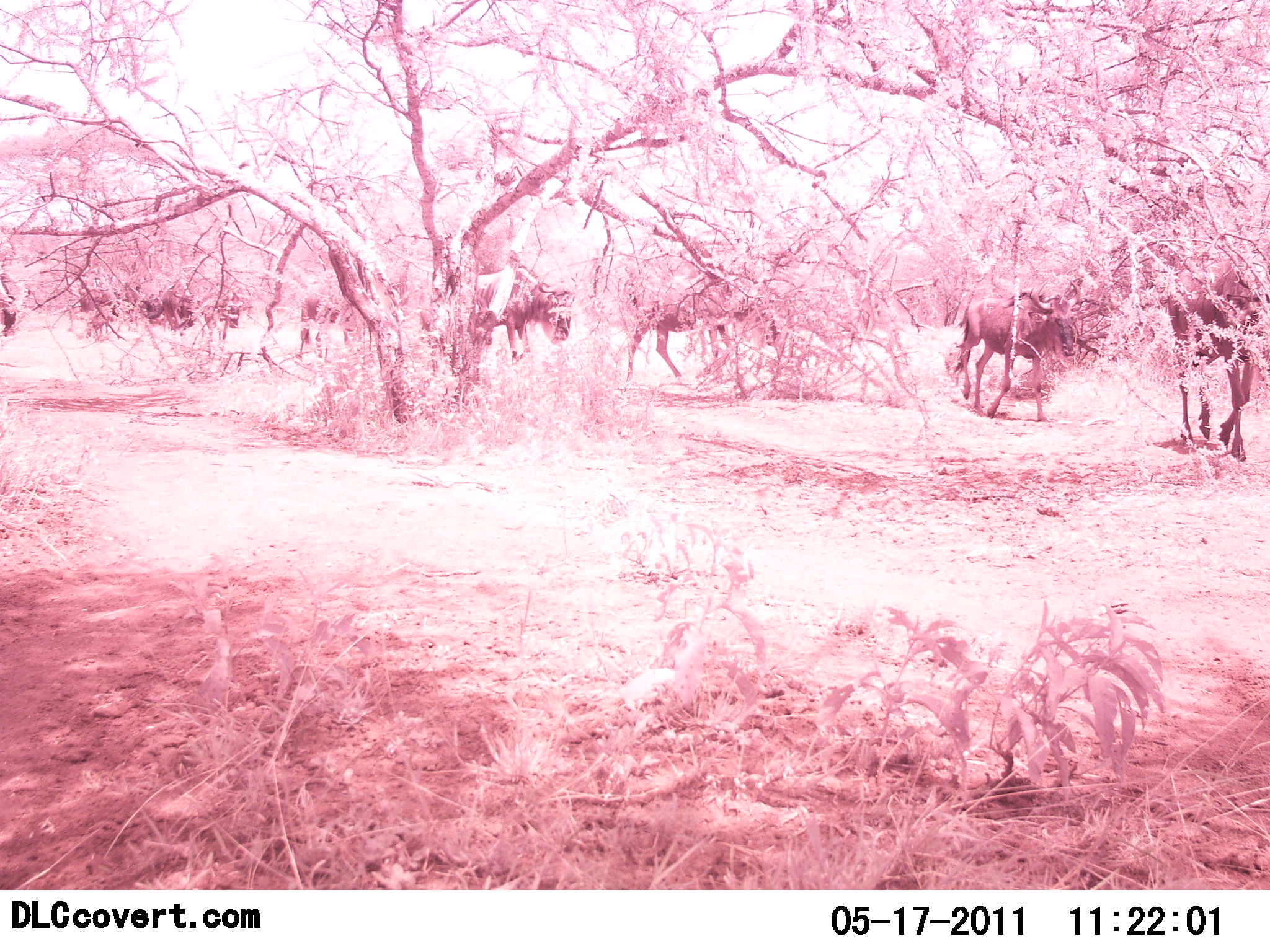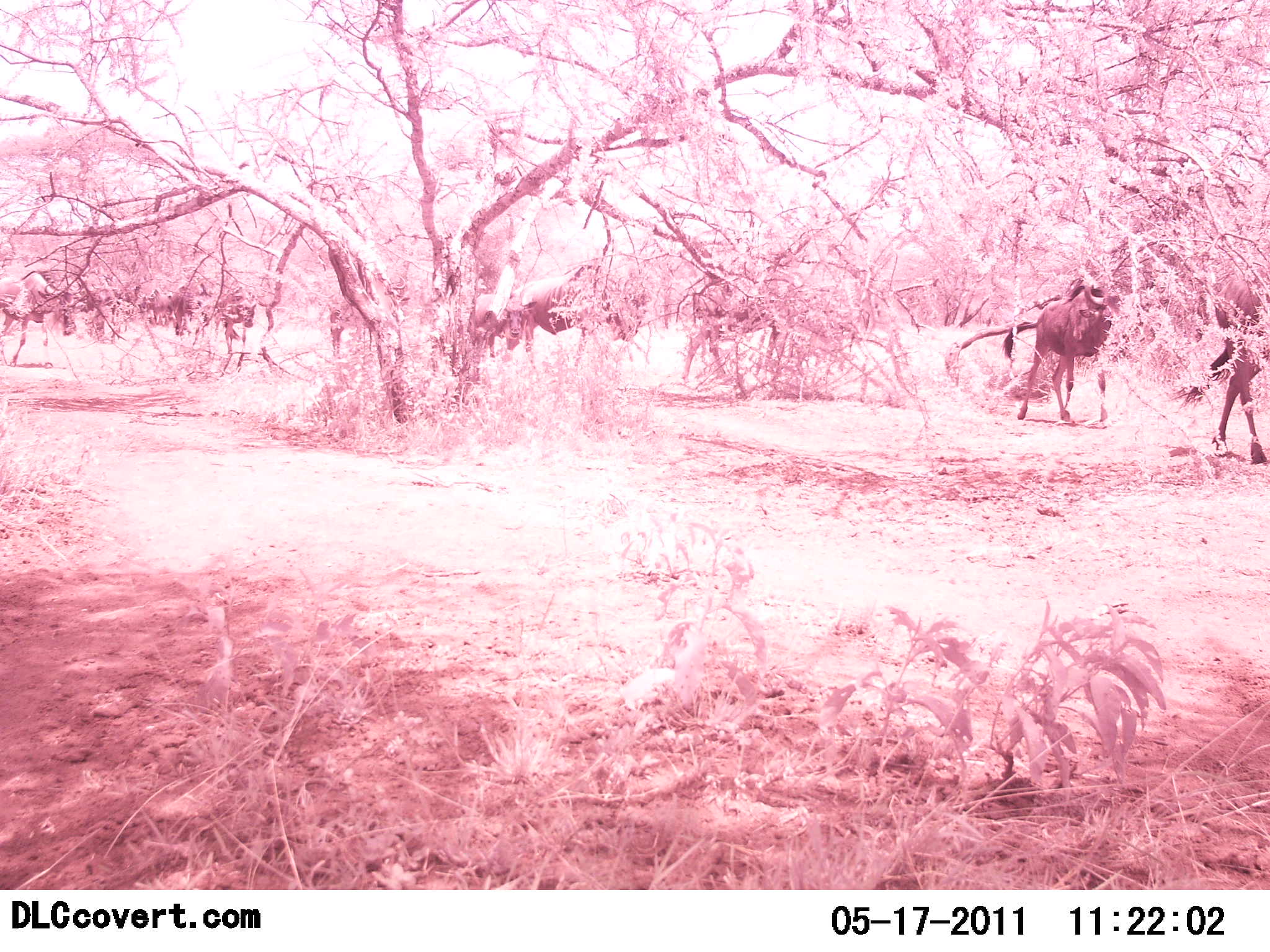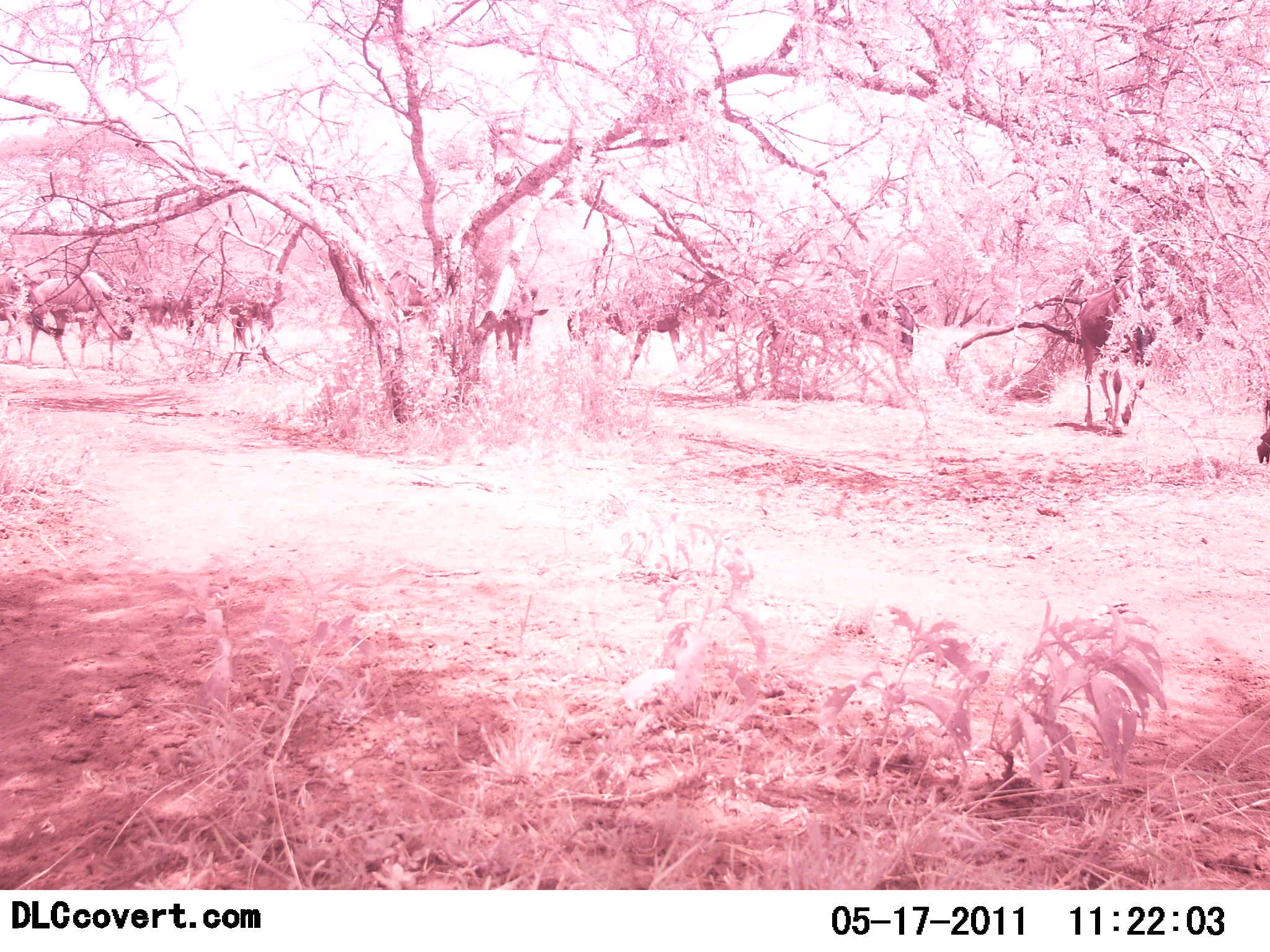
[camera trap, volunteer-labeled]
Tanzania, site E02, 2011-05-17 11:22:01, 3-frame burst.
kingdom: Animalia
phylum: Chordata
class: Mammalia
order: Artiodactyla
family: Bovidae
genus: Connochaetes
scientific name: Connochaetes taurinus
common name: blue wildebeest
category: wildebeest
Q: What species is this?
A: Wildebeest (blue wildebeest) (Connochaetes taurinus).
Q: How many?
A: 10.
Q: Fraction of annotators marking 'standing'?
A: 0%.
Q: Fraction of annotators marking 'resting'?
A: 0%.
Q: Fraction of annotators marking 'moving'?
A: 100%.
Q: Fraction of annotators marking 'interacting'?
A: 0%.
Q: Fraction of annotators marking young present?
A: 0%.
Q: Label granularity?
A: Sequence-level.